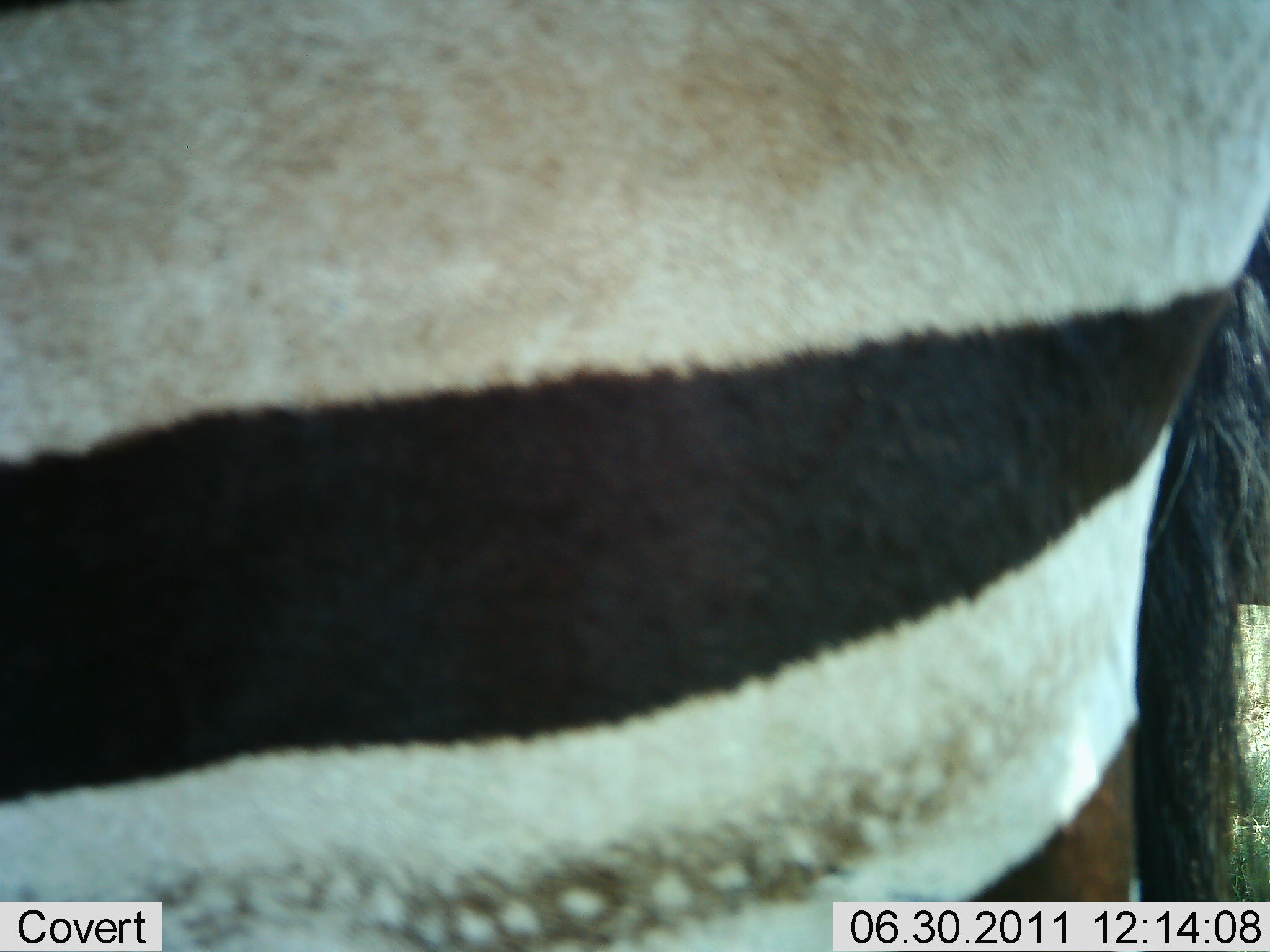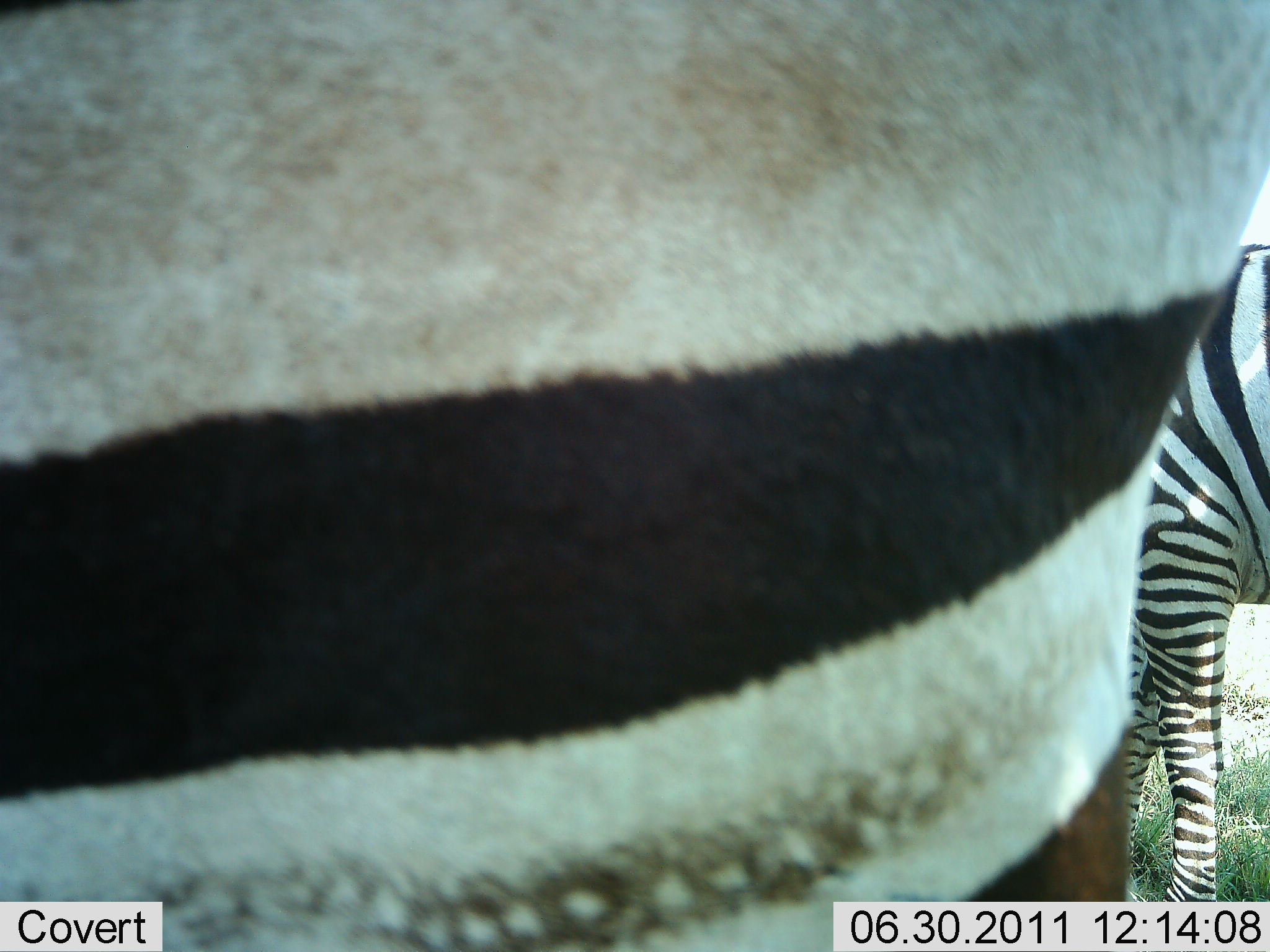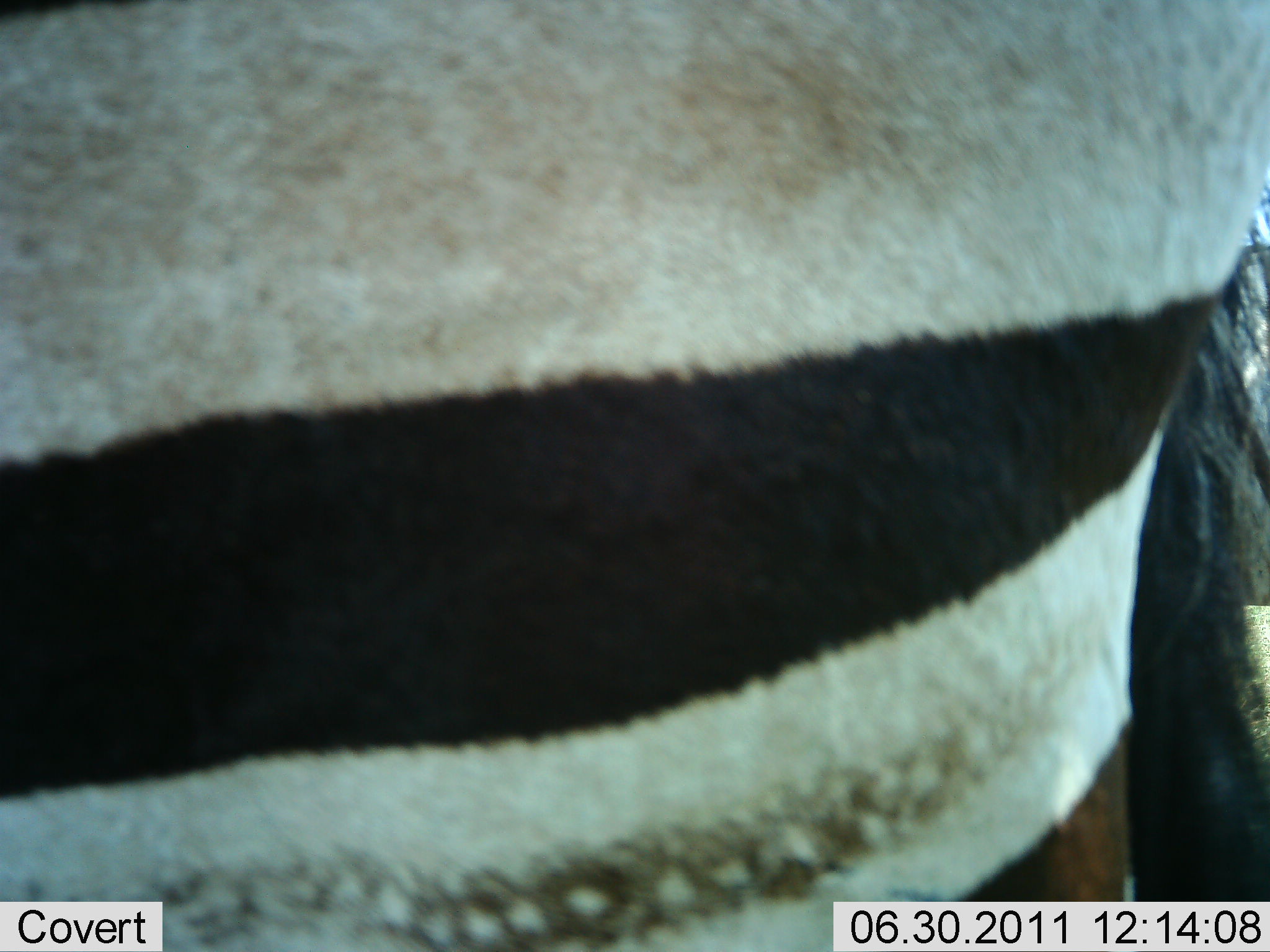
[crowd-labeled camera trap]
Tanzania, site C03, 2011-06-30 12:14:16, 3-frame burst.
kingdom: Animalia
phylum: Chordata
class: Mammalia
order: Perissodactyla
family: Equidae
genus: Equus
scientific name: Equus quagga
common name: plains zebra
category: zebra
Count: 2.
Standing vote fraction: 92%.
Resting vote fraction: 0%.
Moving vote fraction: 8%.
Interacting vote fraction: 0%.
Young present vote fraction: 0%.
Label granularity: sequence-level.